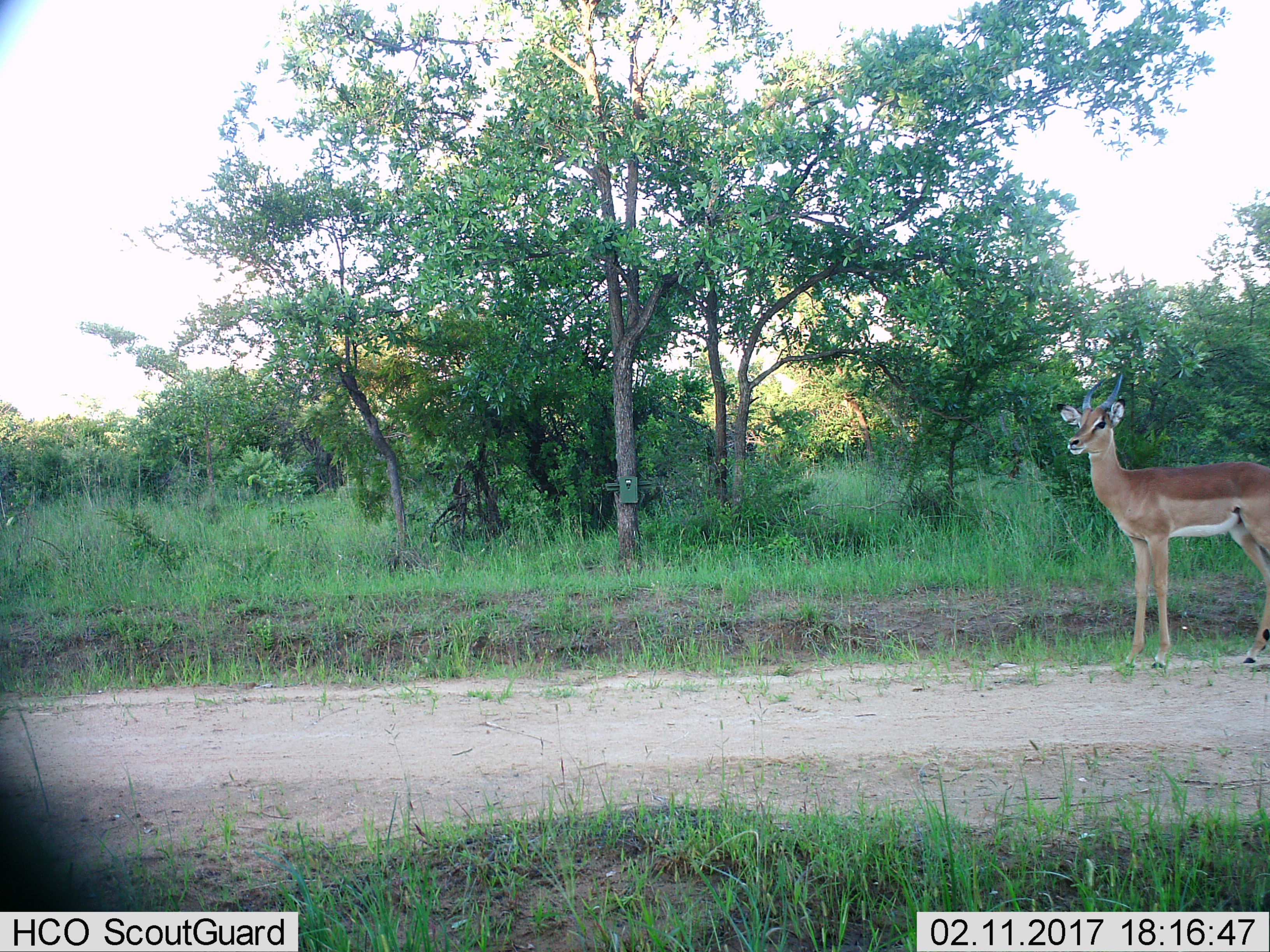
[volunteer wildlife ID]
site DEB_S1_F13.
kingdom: Animalia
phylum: Chordata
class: Mammalia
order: Artiodactyla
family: Bovidae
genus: Aepyceros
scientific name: Aepyceros melampus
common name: impala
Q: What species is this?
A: Impala (Aepyceros melampus).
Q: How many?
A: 1.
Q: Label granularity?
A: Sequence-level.